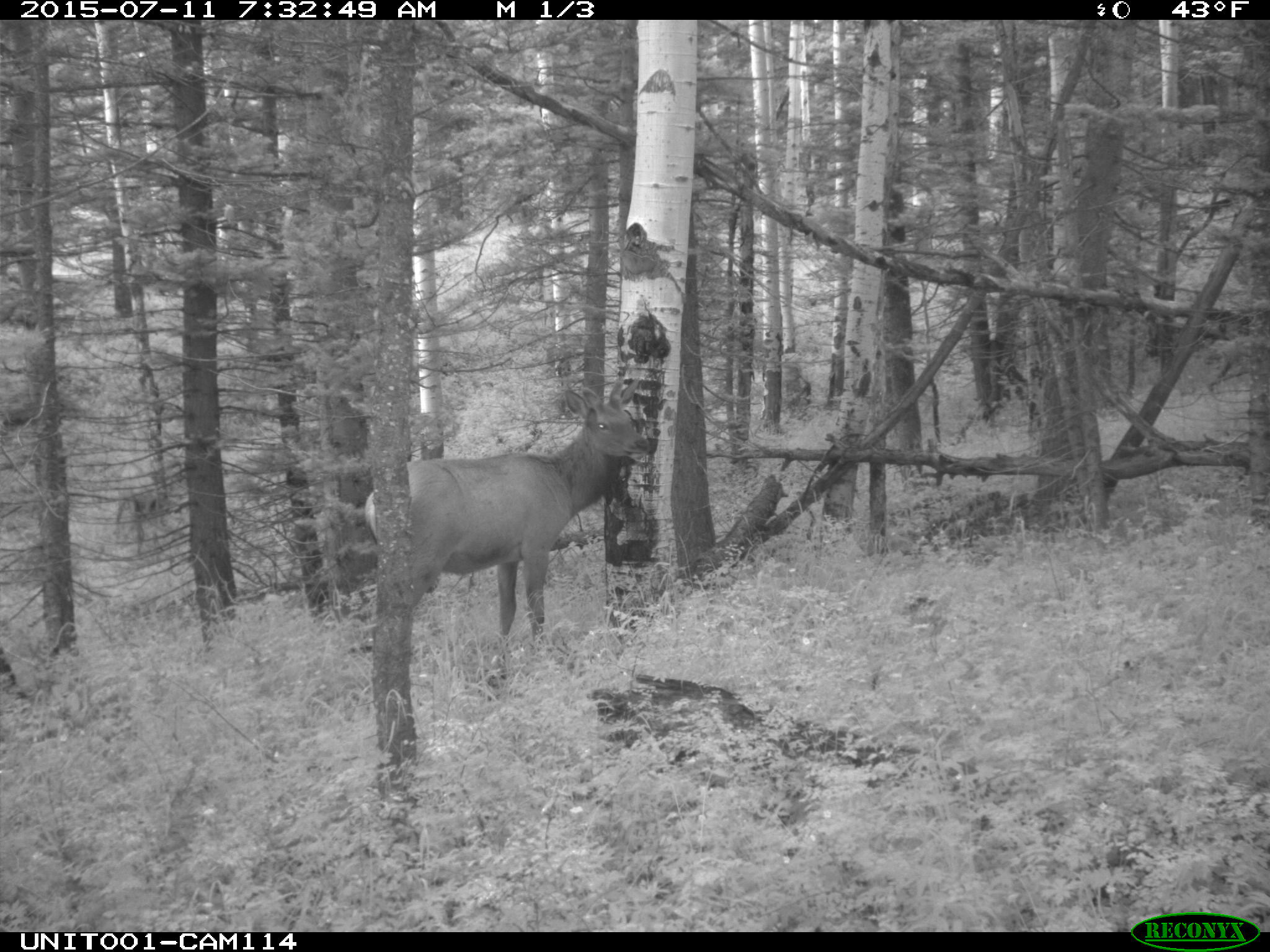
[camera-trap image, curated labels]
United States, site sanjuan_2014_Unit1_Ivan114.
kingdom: Animalia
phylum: Chordata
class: Mammalia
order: Artiodactyla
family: Cervidae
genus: Cervus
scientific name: Cervus elaphus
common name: red deer